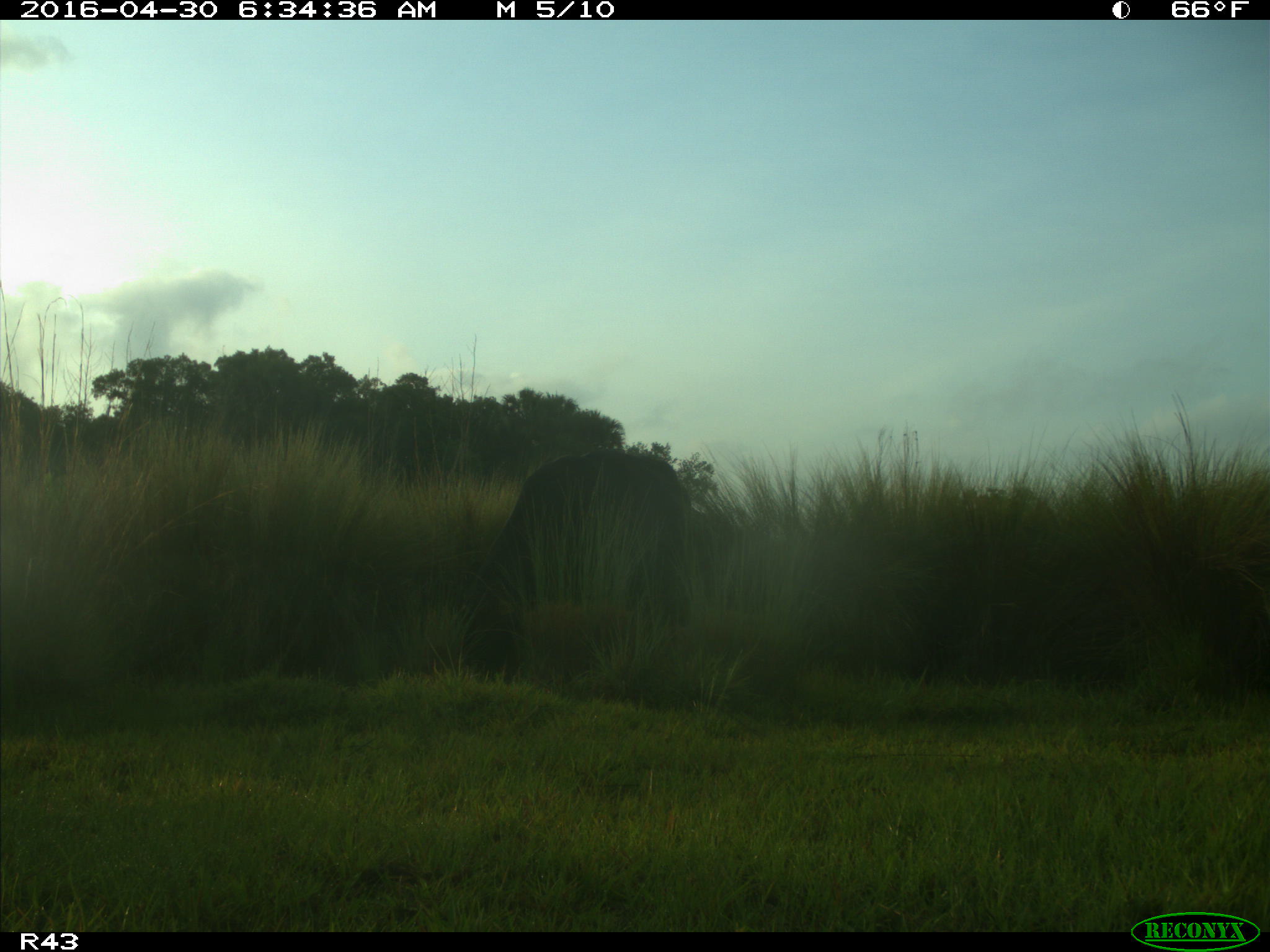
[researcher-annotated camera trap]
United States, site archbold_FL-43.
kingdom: Animalia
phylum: Chordata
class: Mammalia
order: Artiodactyla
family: Bovidae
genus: Bos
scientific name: Bos taurus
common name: domestic cow